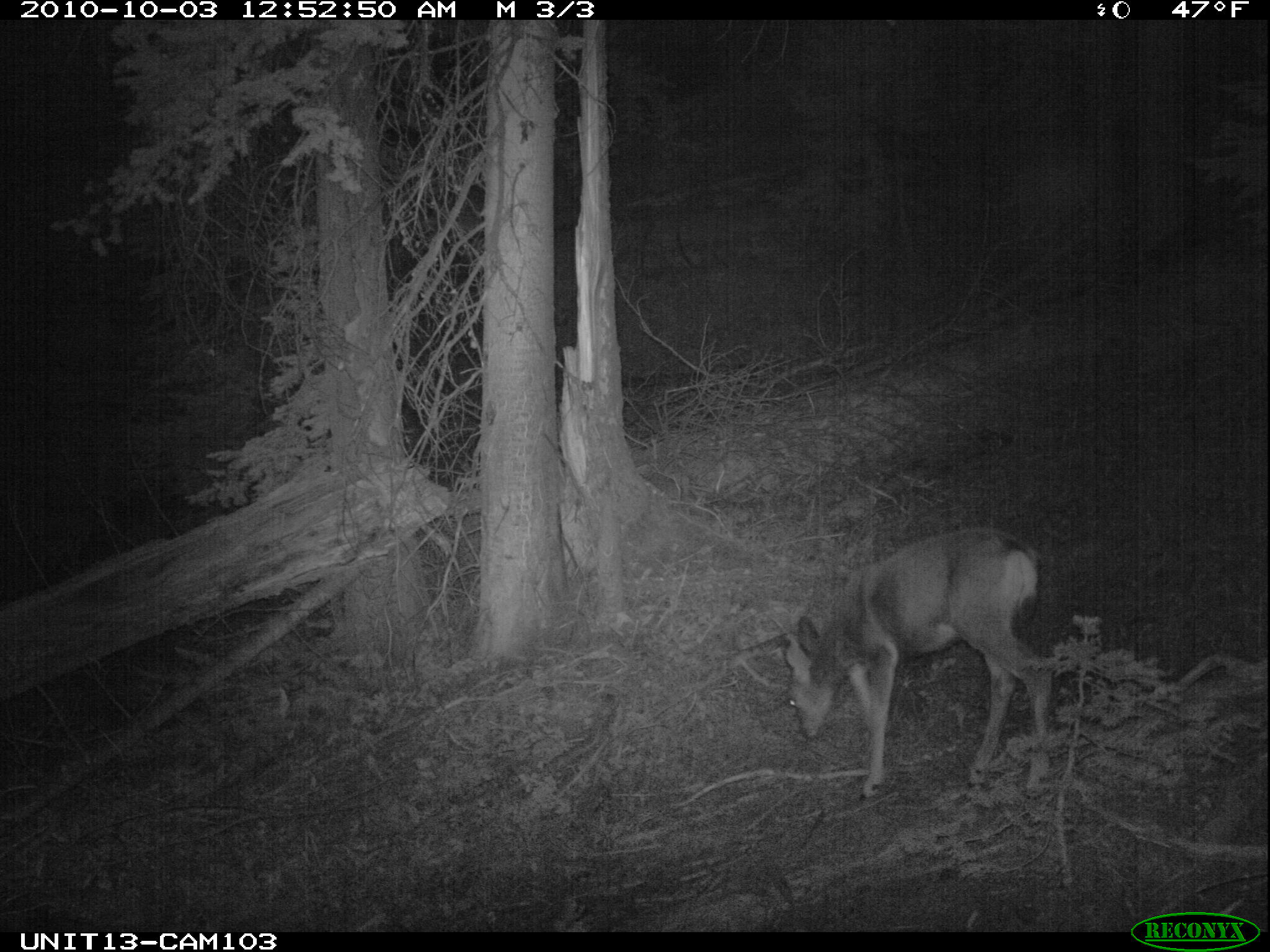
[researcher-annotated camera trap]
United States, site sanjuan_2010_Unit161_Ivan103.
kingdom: Animalia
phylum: Chordata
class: Mammalia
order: Artiodactyla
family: Cervidae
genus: Odocoileus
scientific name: Odocoileus hemionus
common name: mule deer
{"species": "Odocoileus hemionus (mule deer)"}